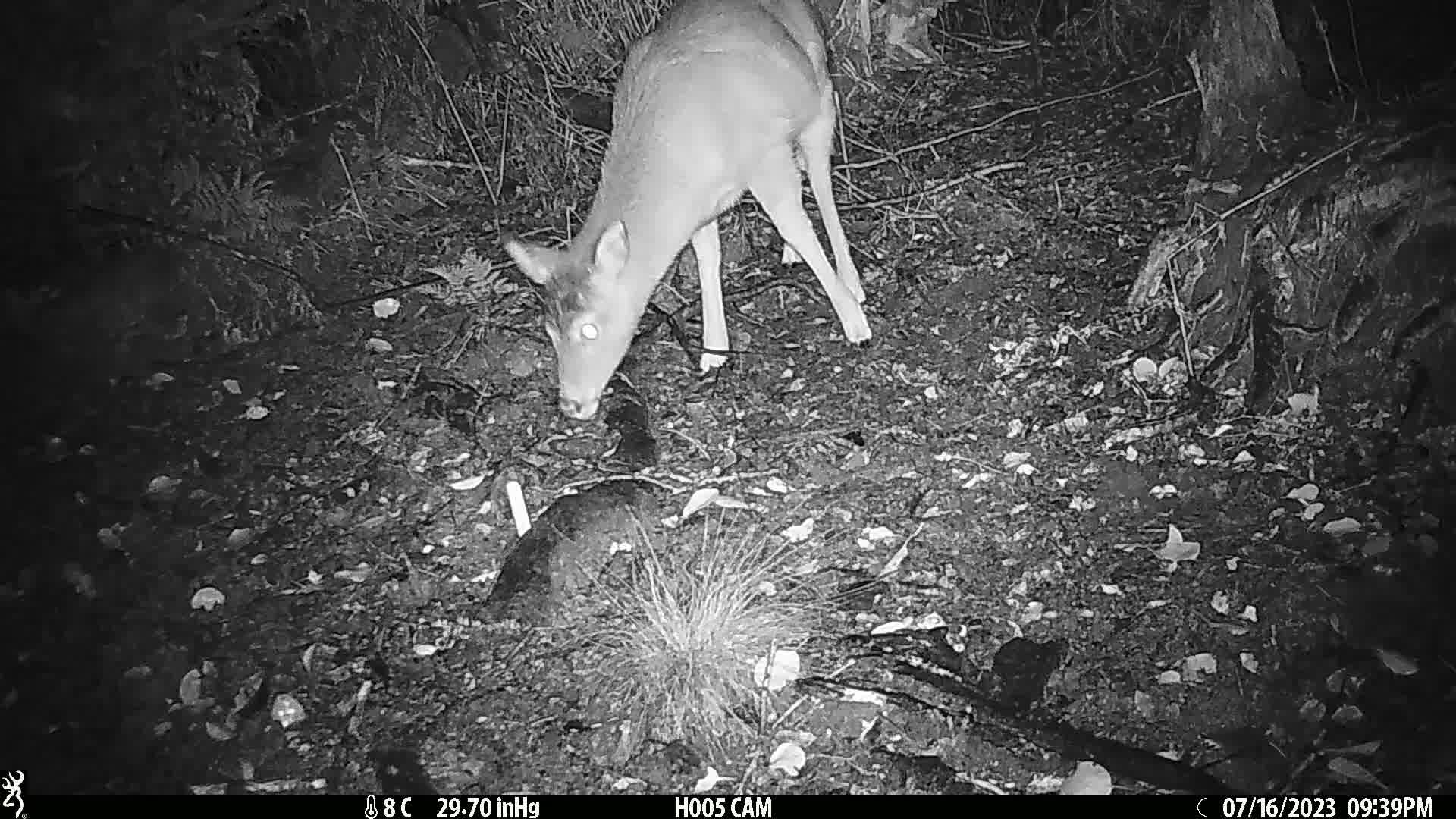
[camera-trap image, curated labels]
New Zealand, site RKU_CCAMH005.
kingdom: Animalia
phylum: Chordata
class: Mammalia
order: Artiodactyla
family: Cervidae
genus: Odocoileus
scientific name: Odocoileus virginianus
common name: white-tailed deer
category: white tailed deer